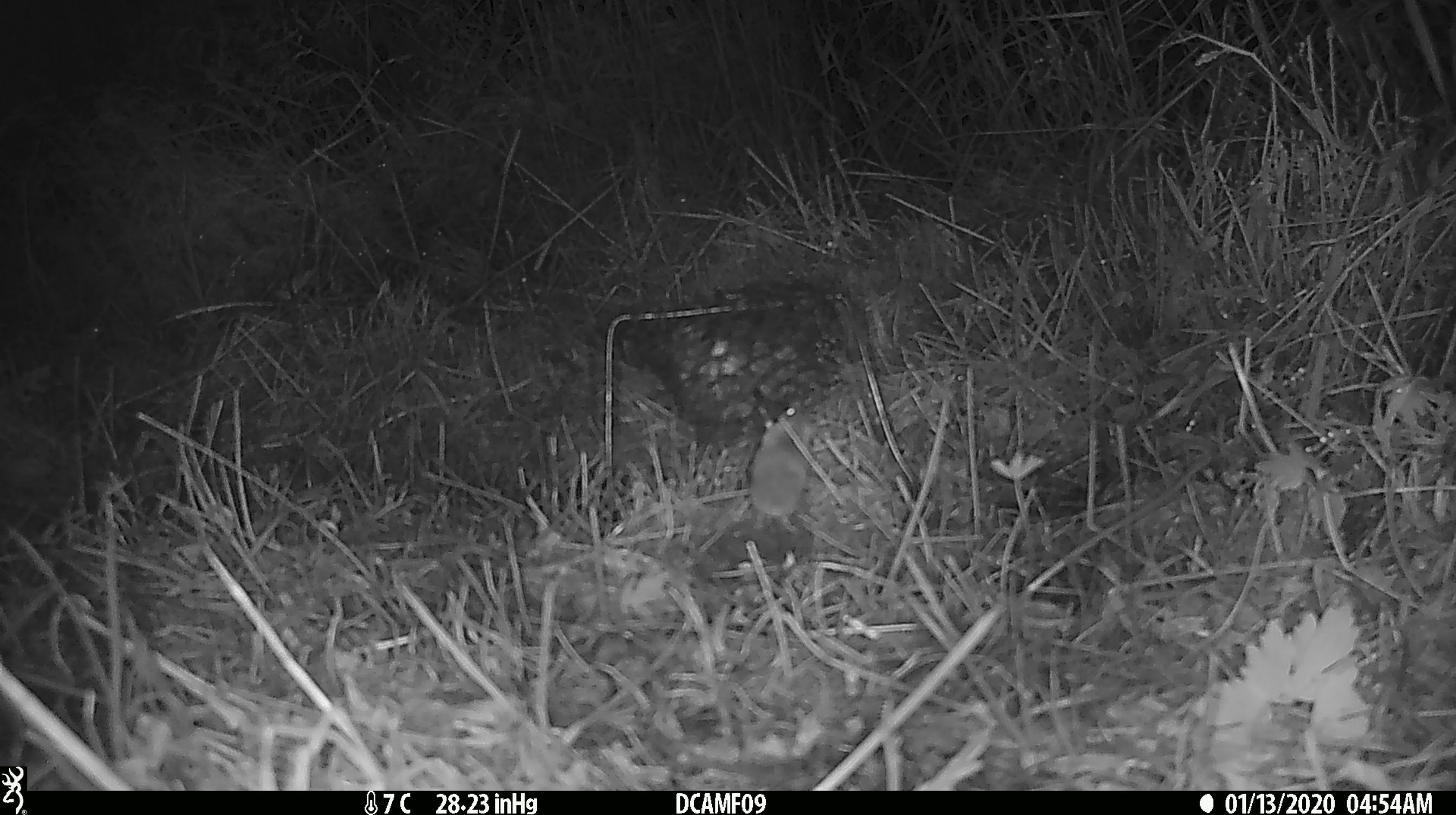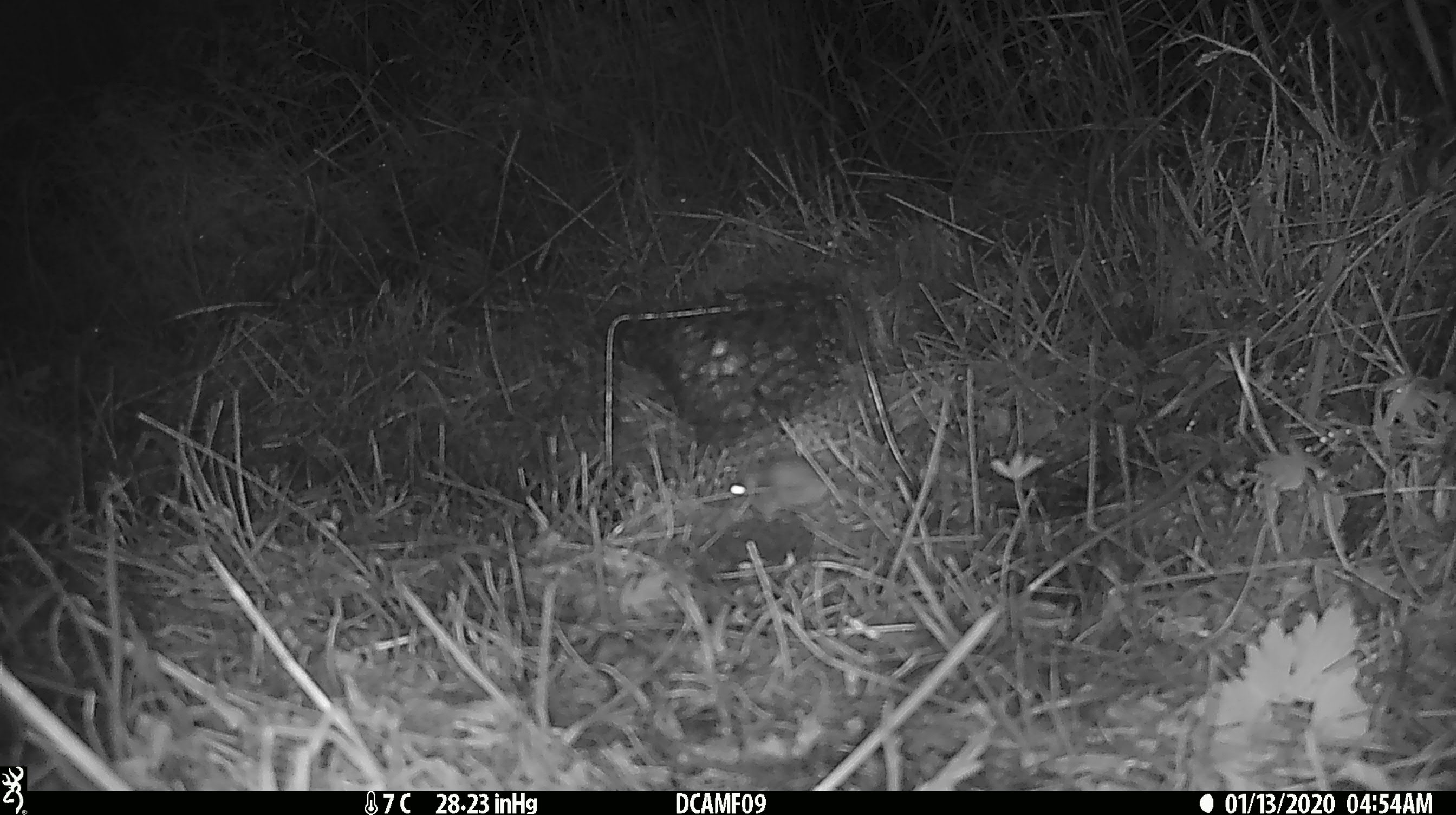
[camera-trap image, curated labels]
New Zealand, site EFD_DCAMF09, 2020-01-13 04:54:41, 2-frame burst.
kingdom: Animalia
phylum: Chordata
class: Mammalia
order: Rodentia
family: Muridae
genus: Mus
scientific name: Mus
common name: mouse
Mouse (Mus).